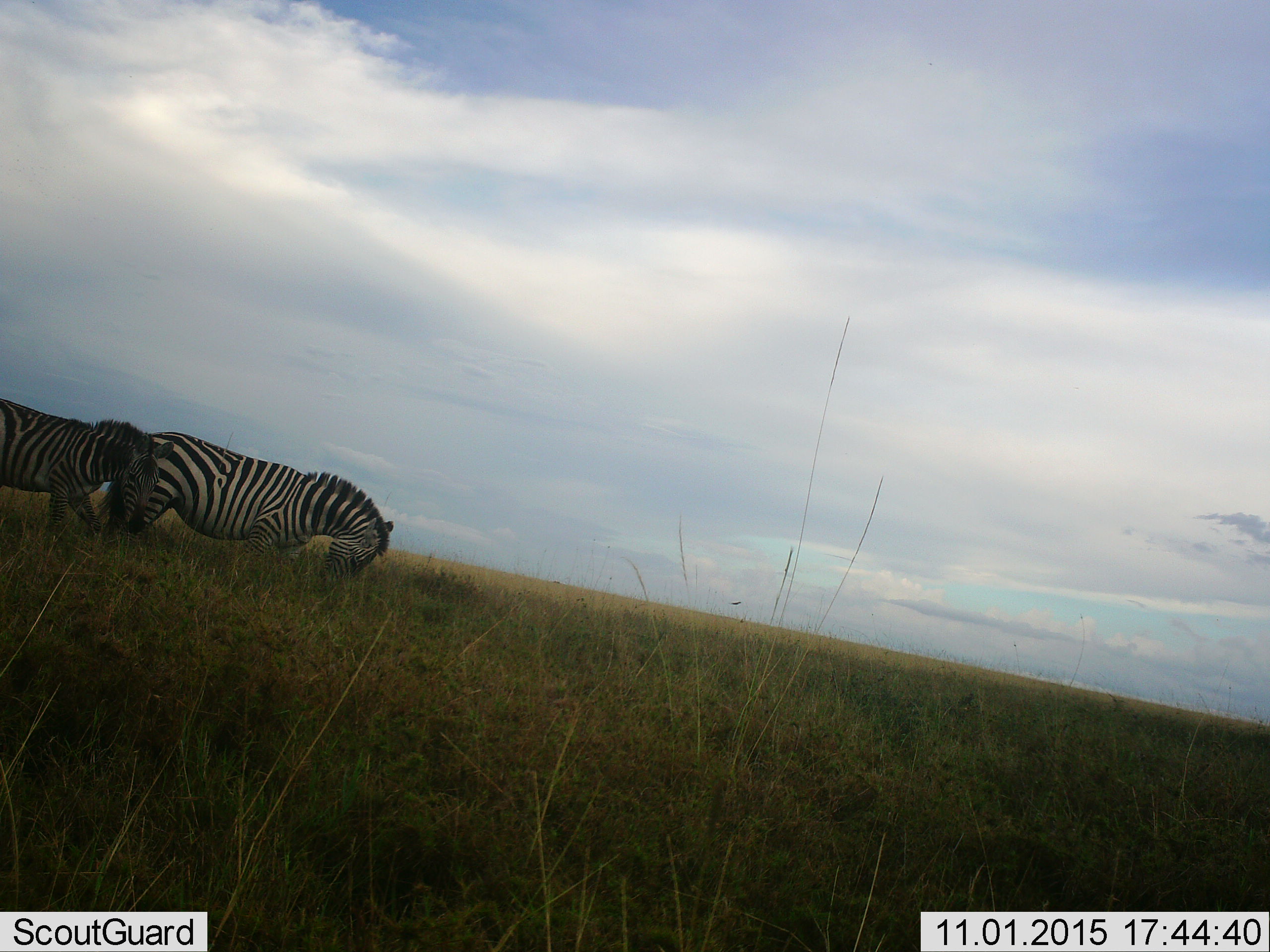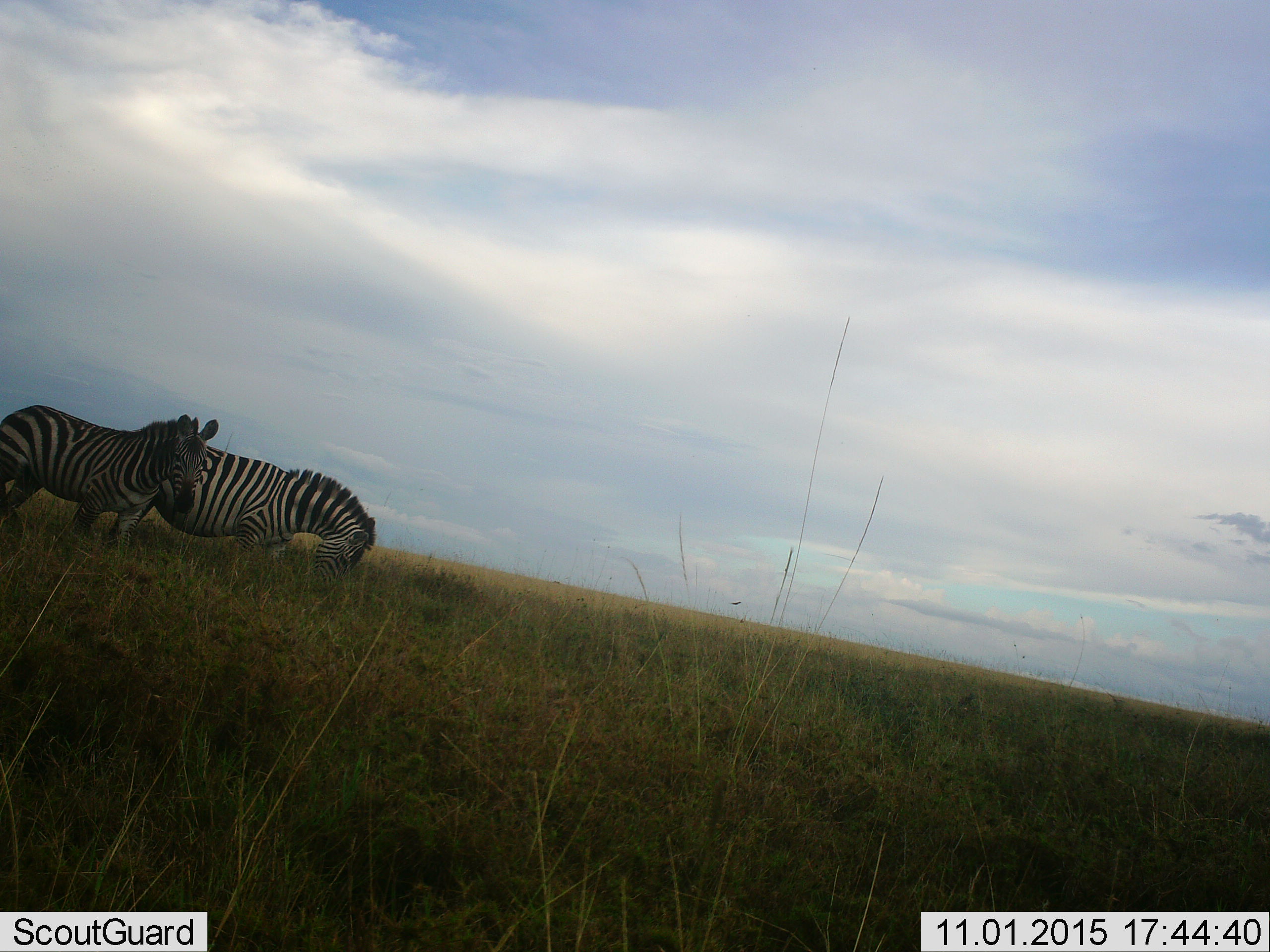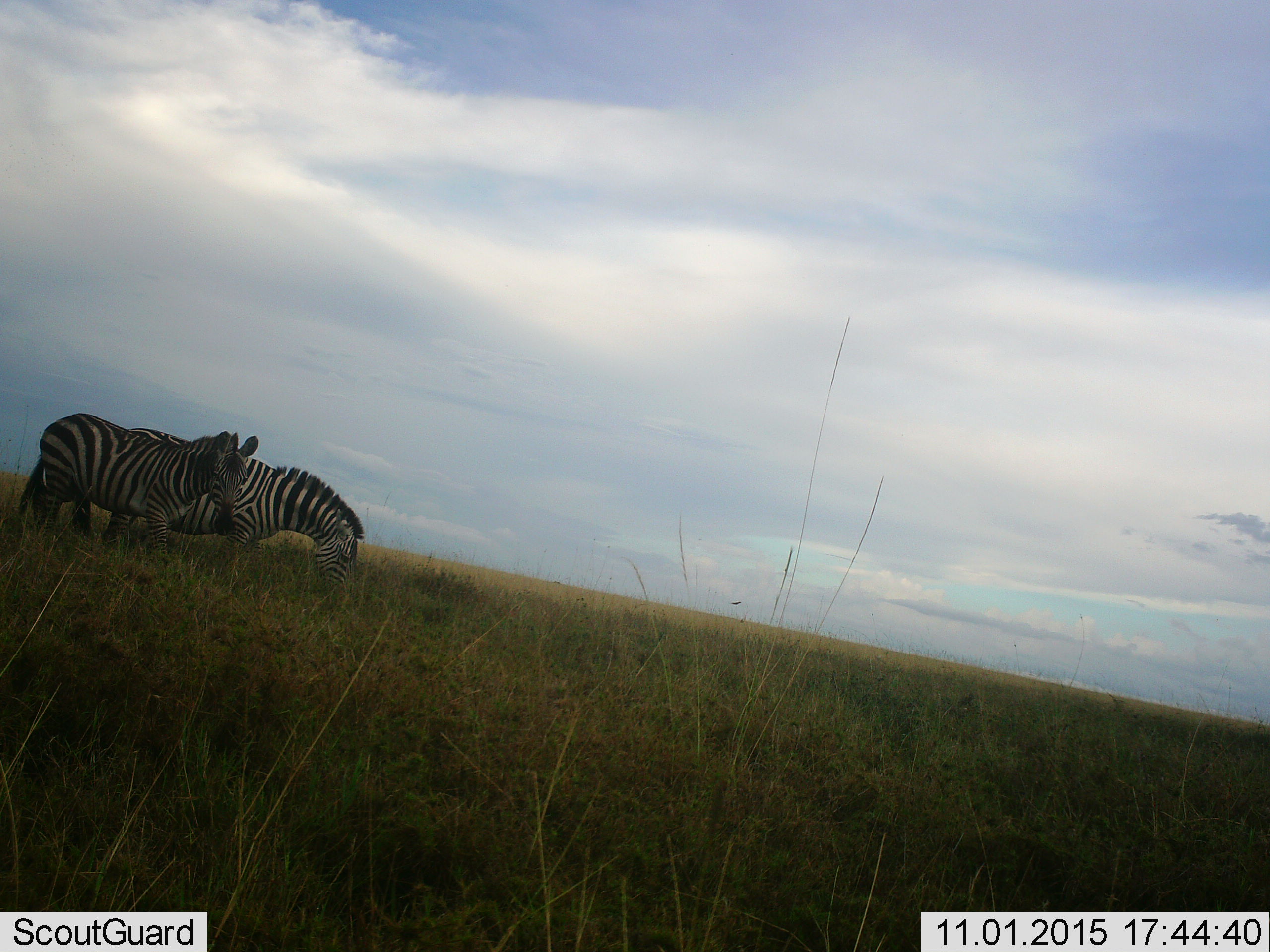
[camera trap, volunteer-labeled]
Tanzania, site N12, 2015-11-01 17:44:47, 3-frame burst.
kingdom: Animalia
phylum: Chordata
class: Mammalia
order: Perissodactyla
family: Equidae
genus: Equus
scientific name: Equus quagga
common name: plains zebra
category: zebra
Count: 2.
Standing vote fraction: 40%.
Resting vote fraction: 0%.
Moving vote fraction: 60%.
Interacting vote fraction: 0%.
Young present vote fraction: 0%.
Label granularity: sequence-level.